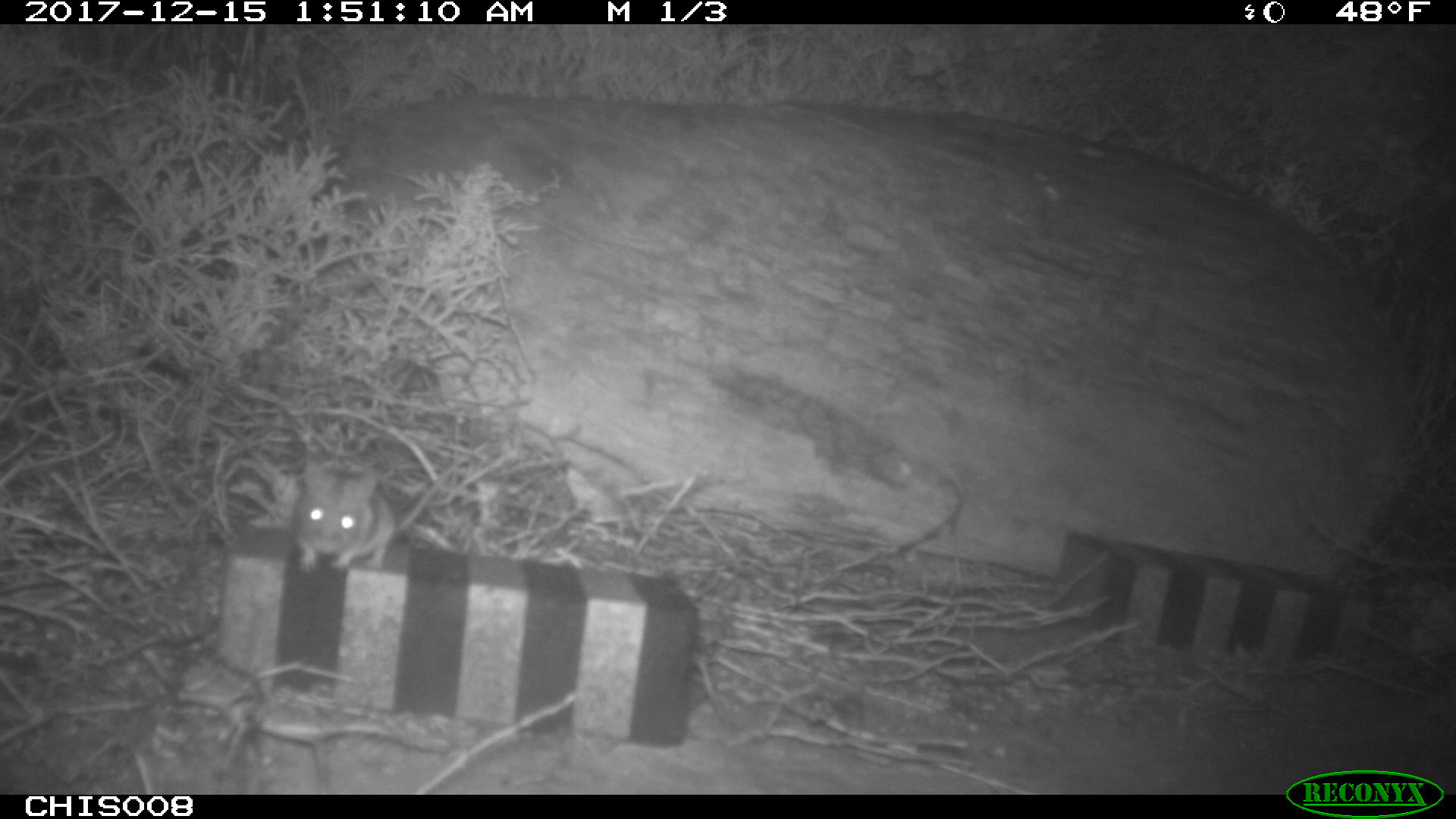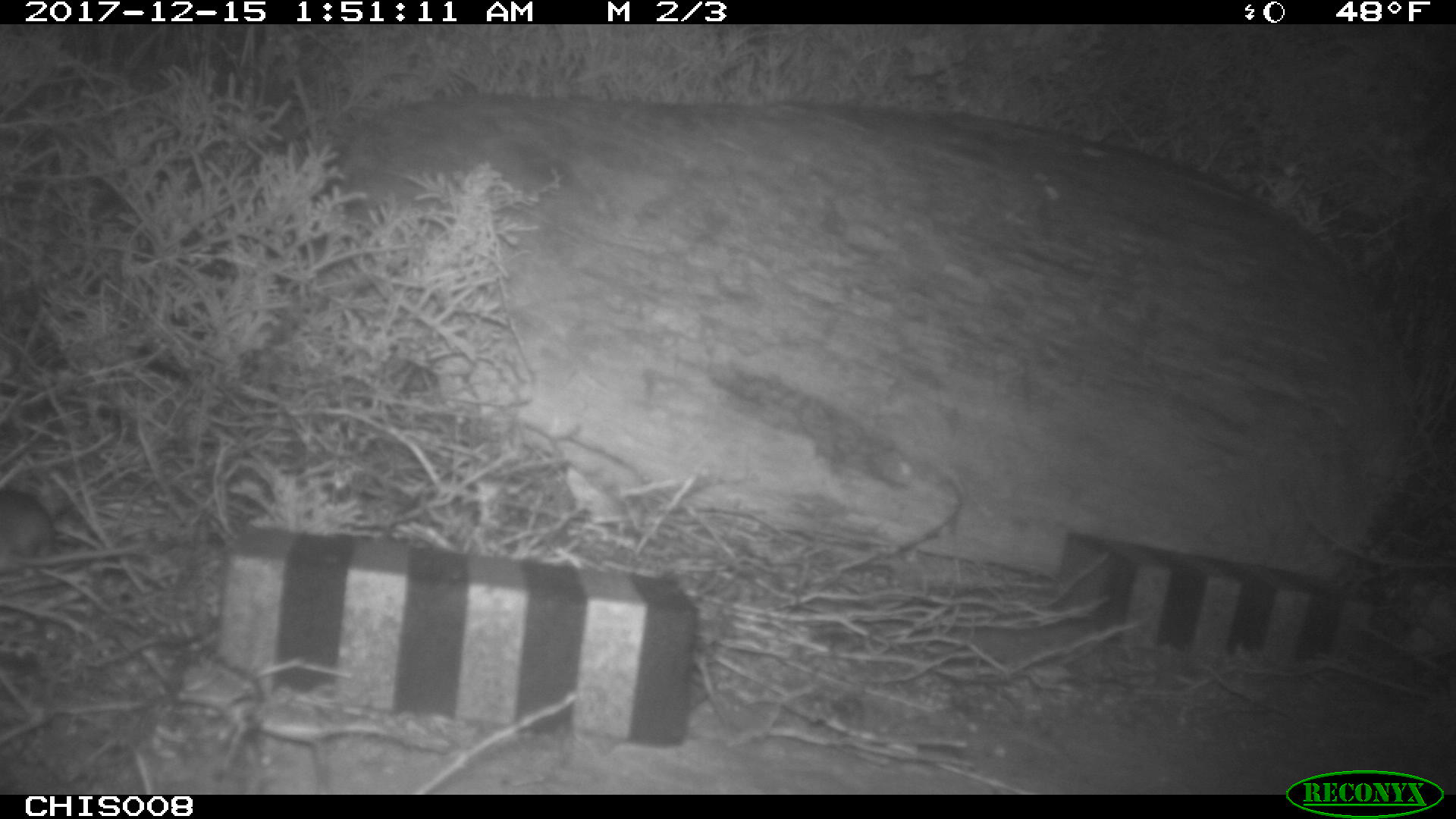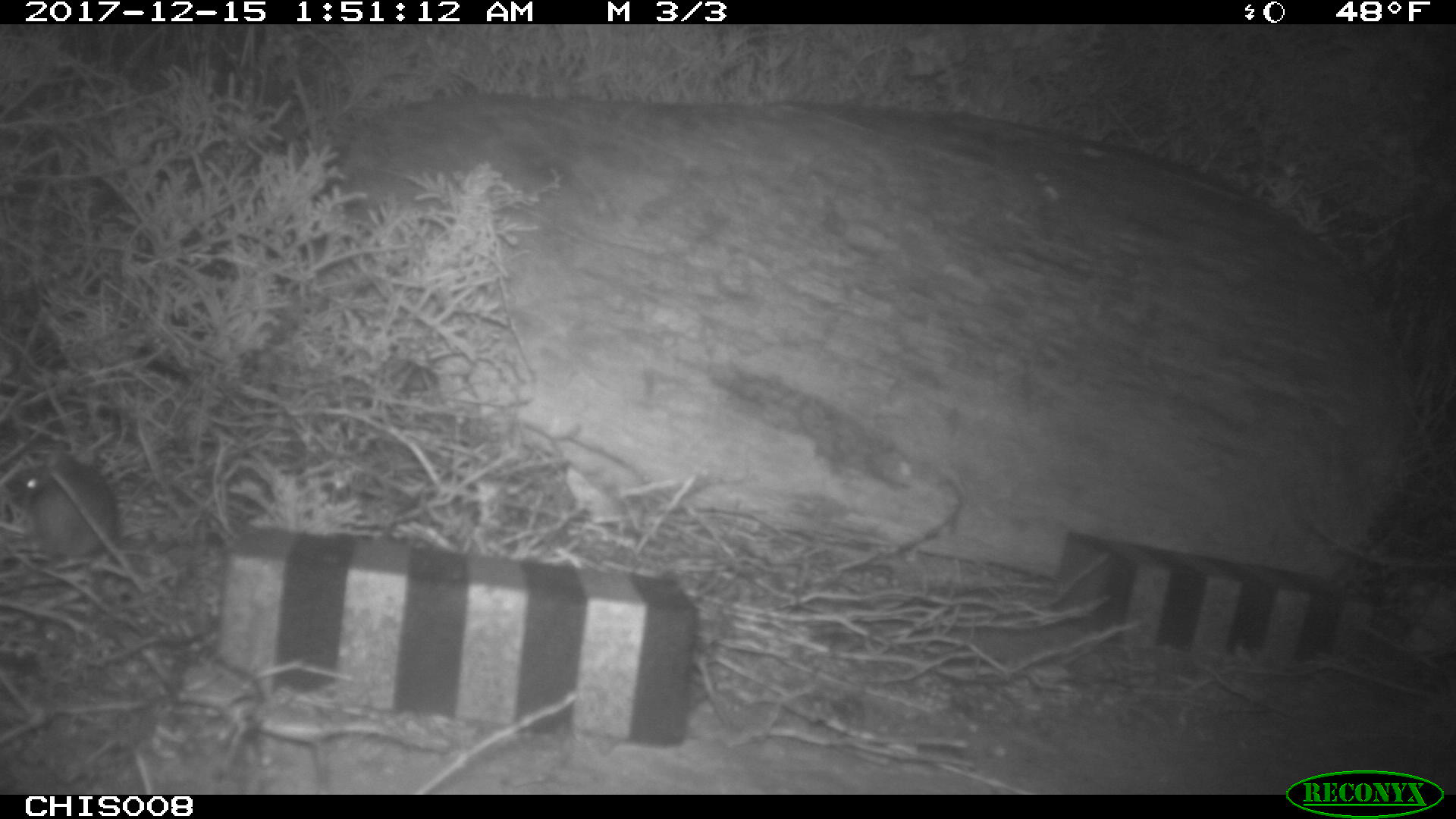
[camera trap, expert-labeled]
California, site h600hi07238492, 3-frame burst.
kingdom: Animalia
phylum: Chordata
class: Mammalia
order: Rodentia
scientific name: Rodentia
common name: rodent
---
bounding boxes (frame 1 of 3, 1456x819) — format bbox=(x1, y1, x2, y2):
rodent: bbox=(293, 455, 471, 572)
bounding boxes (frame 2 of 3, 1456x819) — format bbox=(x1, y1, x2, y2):
rodent: bbox=(0, 485, 135, 567)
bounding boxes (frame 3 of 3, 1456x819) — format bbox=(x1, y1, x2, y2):
rodent: bbox=(0, 453, 173, 560)